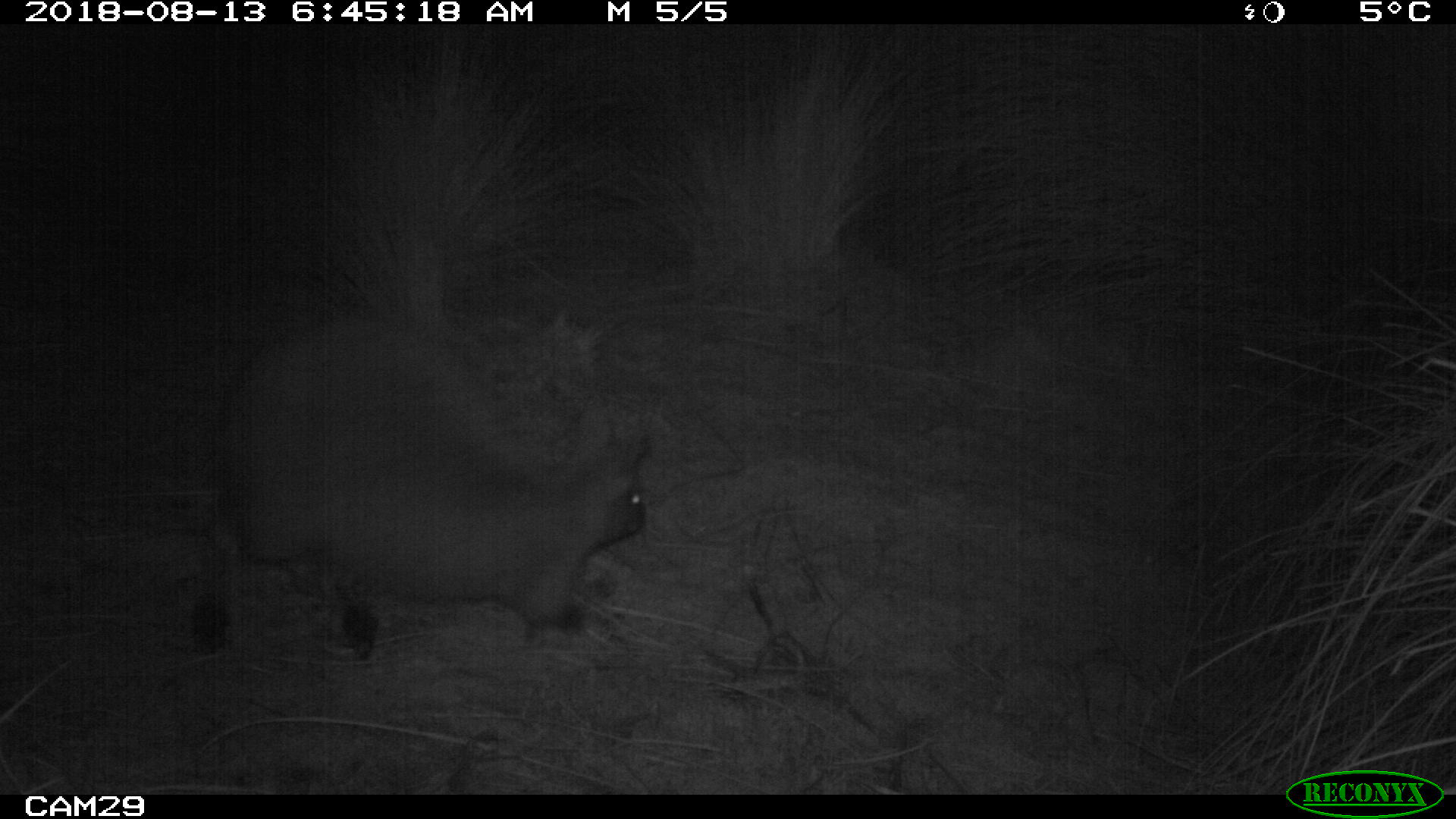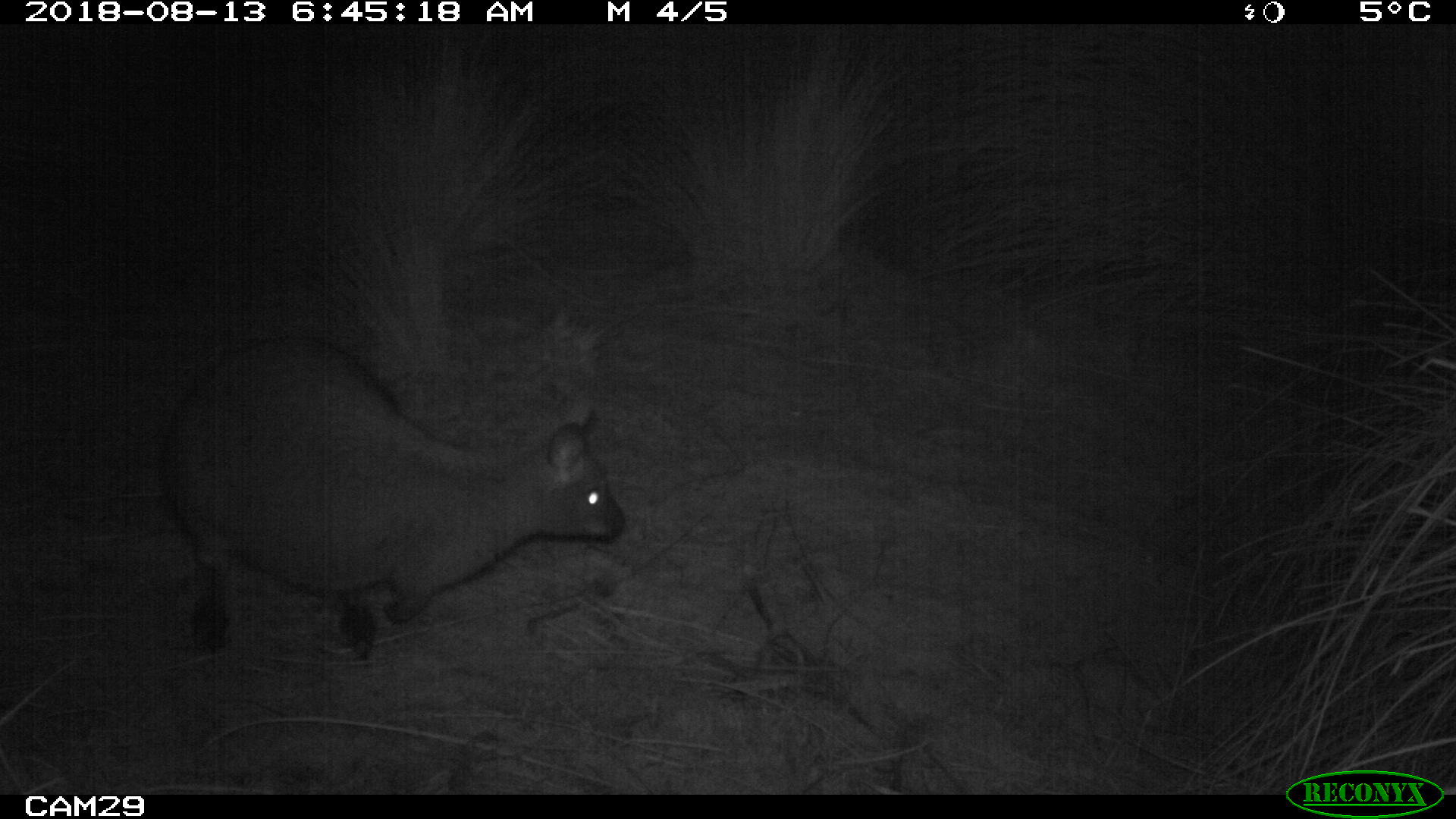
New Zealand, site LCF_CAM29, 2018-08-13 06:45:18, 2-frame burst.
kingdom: Animalia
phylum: Chordata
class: Mammalia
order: Diprotodontia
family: Macropodidae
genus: Notamacropus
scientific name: Notamacropus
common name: wallaby